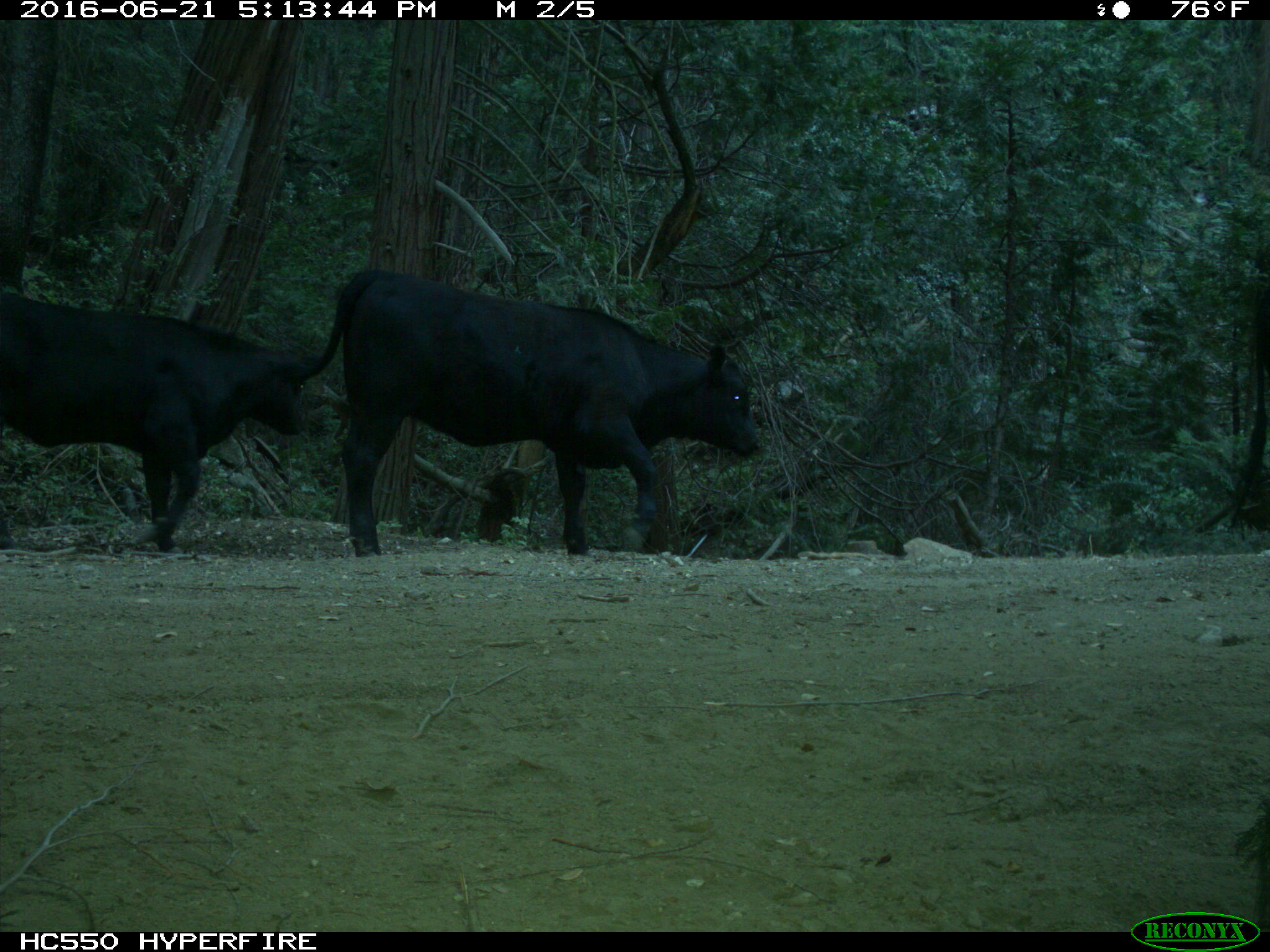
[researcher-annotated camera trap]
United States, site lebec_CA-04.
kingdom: Animalia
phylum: Chordata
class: Mammalia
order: Artiodactyla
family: Bovidae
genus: Bos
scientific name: Bos taurus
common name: domestic cow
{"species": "Bos taurus (domestic cow)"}